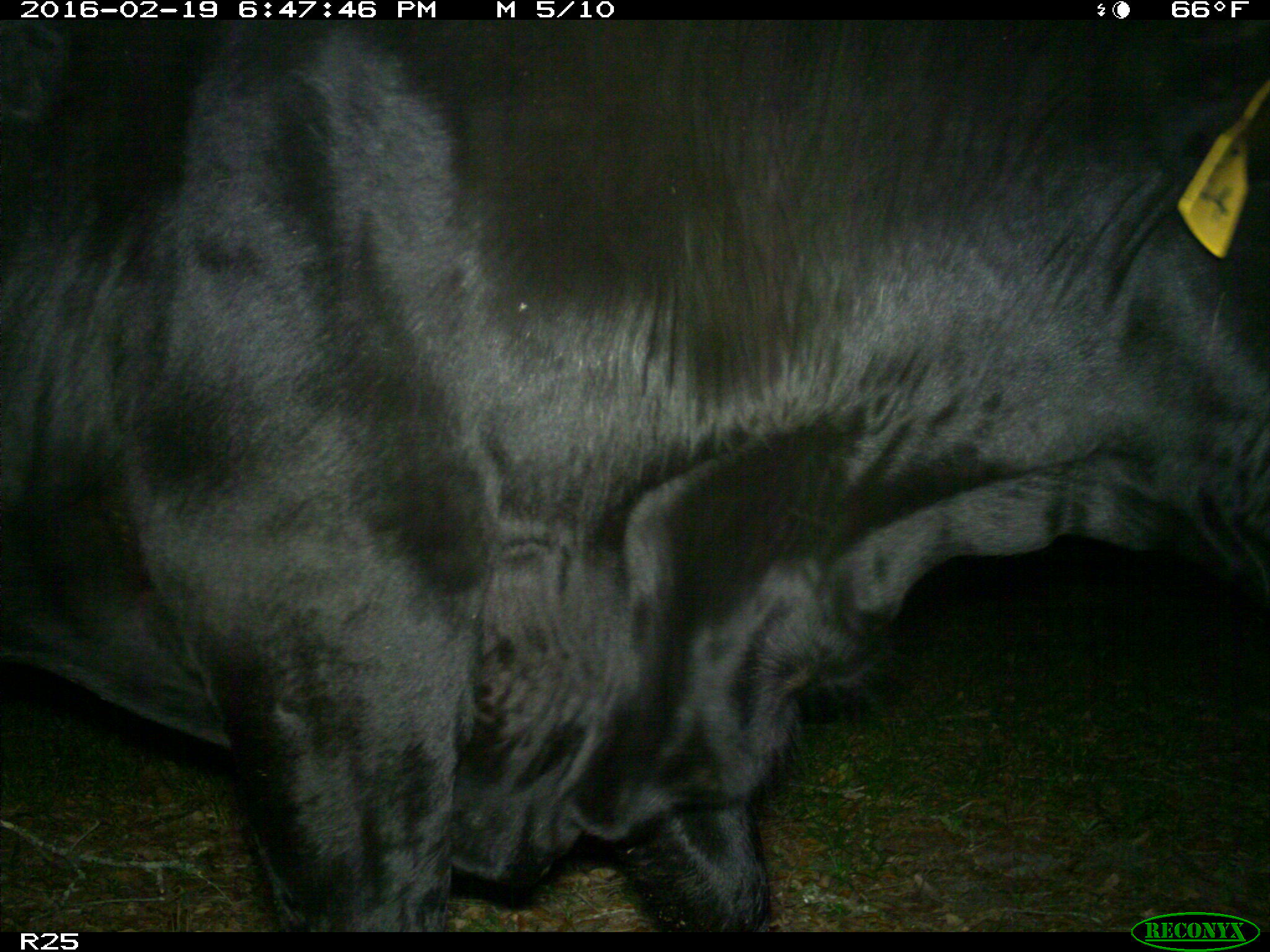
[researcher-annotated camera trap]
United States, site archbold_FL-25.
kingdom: Animalia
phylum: Chordata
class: Mammalia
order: Artiodactyla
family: Bovidae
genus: Bos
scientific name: Bos taurus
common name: domestic cow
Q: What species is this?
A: Bos taurus (domestic cow).